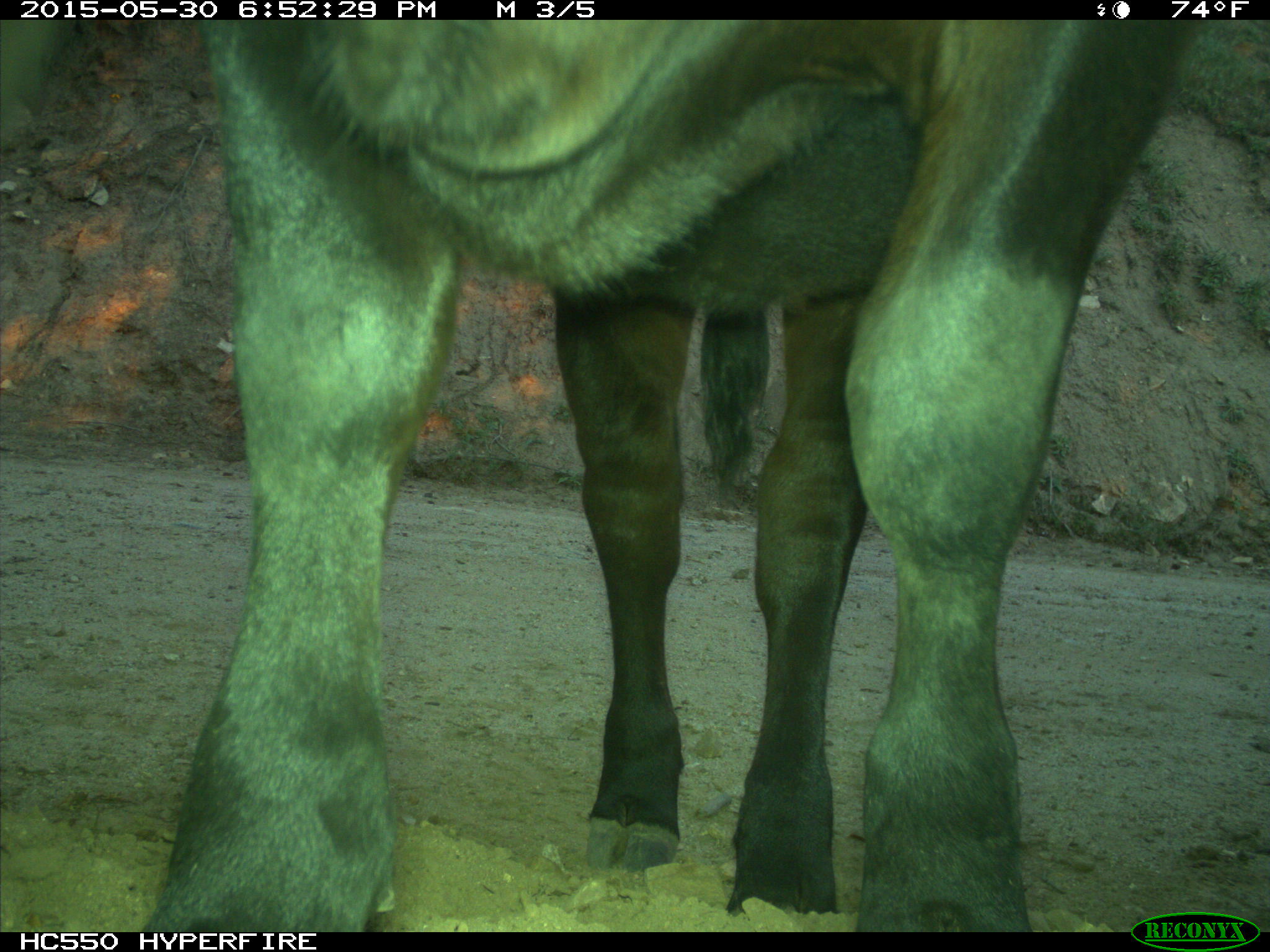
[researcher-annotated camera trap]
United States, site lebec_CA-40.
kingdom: Animalia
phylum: Chordata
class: Mammalia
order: Artiodactyla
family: Bovidae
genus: Bos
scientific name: Bos taurus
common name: domestic cow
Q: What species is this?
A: Bos taurus (domestic cow).